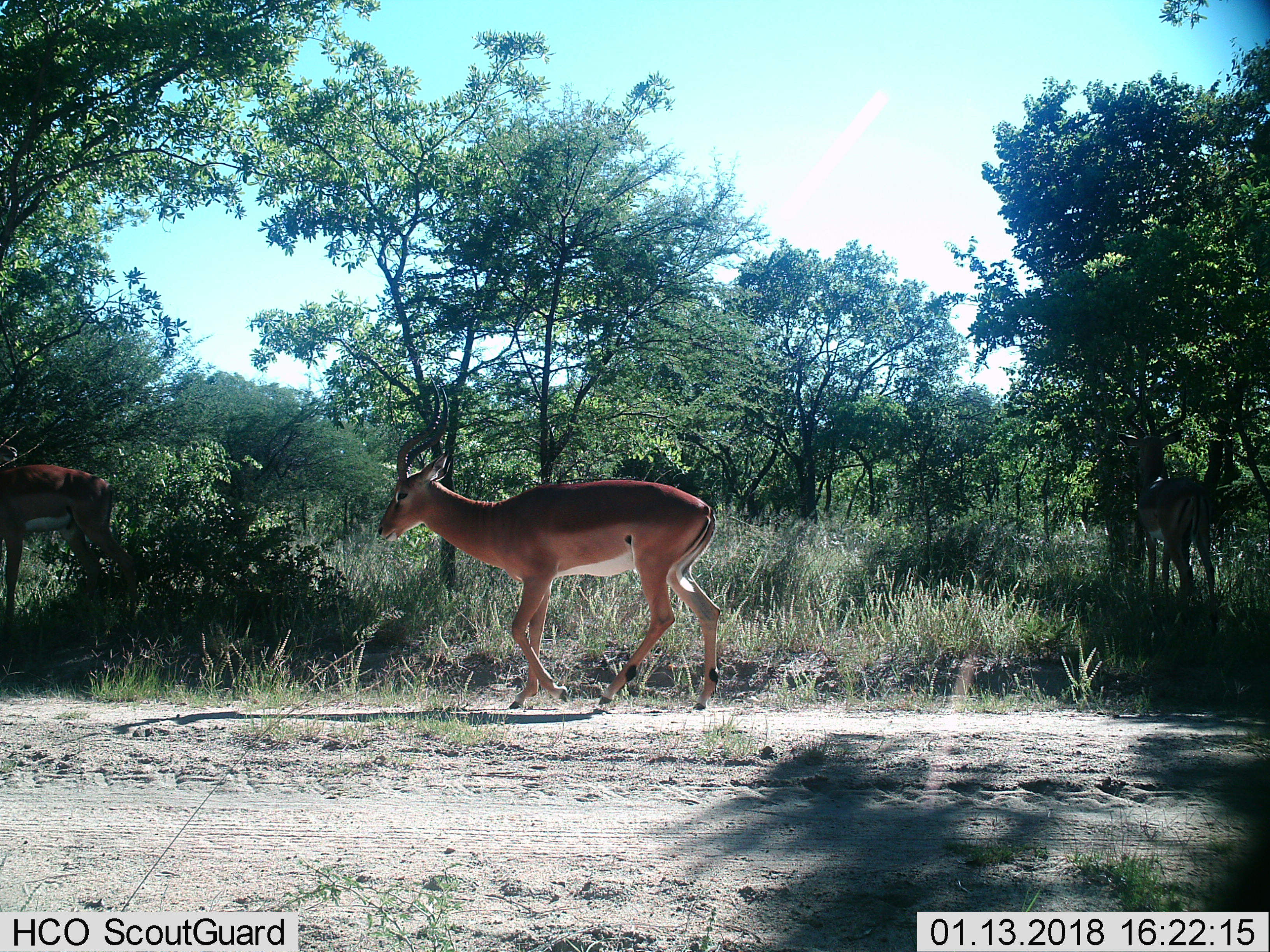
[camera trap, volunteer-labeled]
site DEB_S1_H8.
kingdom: Animalia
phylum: Chordata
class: Mammalia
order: Artiodactyla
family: Bovidae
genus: Aepyceros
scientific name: Aepyceros melampus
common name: impala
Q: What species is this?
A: Impala (Aepyceros melampus).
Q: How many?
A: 3.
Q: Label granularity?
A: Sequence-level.